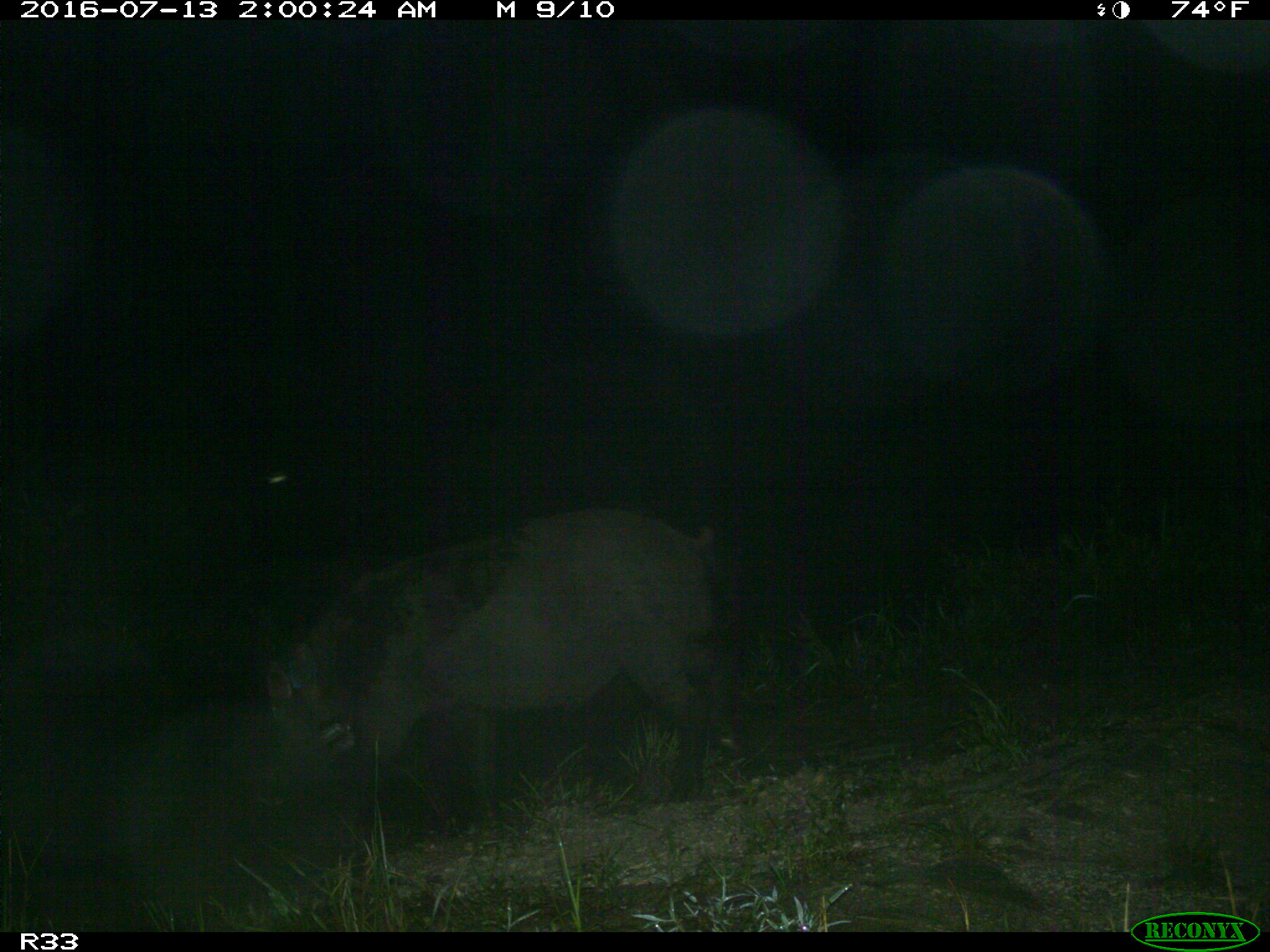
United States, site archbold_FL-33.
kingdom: Animalia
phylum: Chordata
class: Mammalia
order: Artiodactyla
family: Suidae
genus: Sus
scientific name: Sus scrofa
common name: wild boar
Sus scrofa (wild boar).